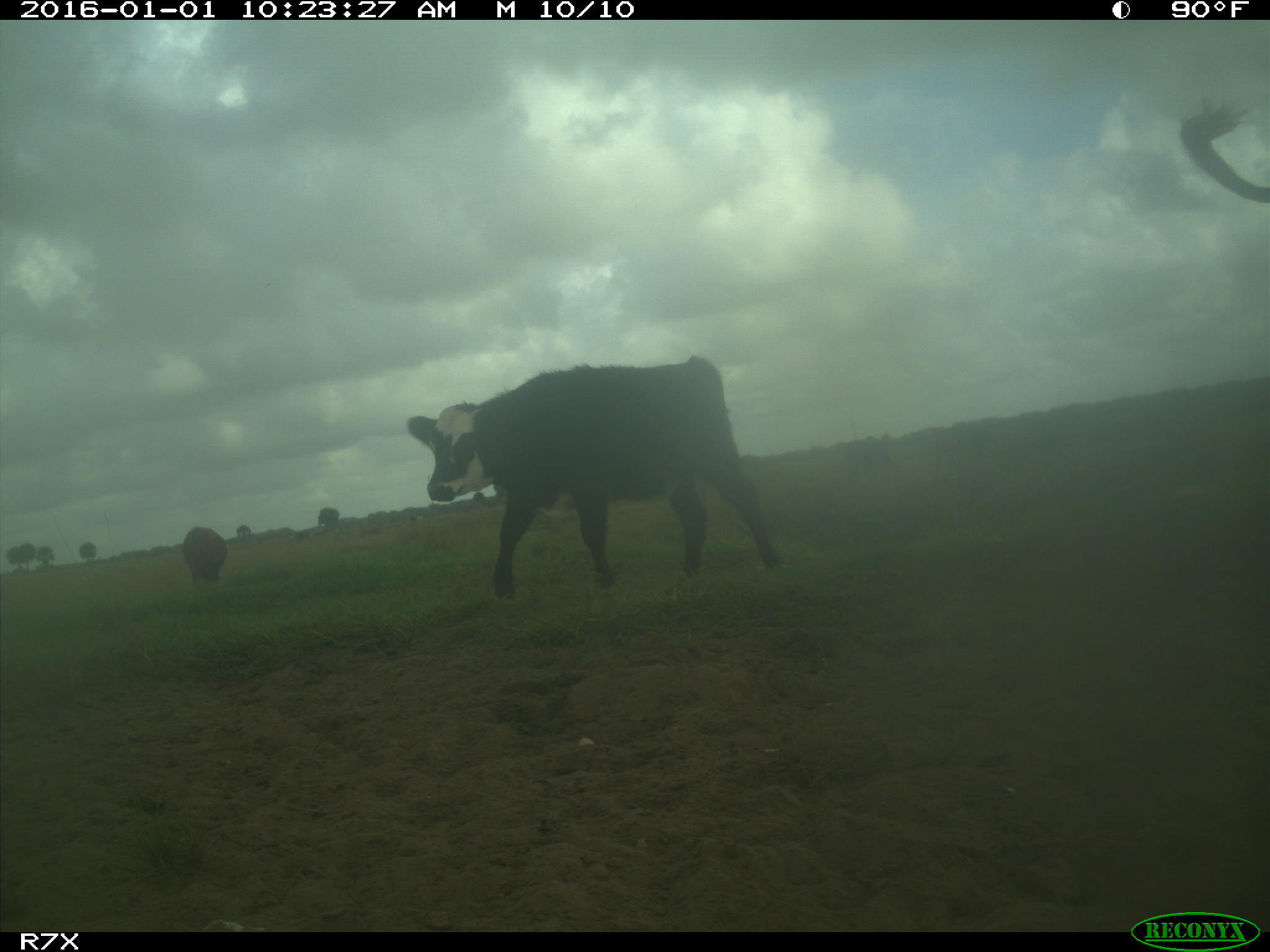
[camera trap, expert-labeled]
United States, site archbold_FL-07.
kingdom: Animalia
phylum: Chordata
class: Mammalia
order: Artiodactyla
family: Bovidae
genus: Bos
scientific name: Bos taurus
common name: domestic cow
Bos taurus (domestic cow).